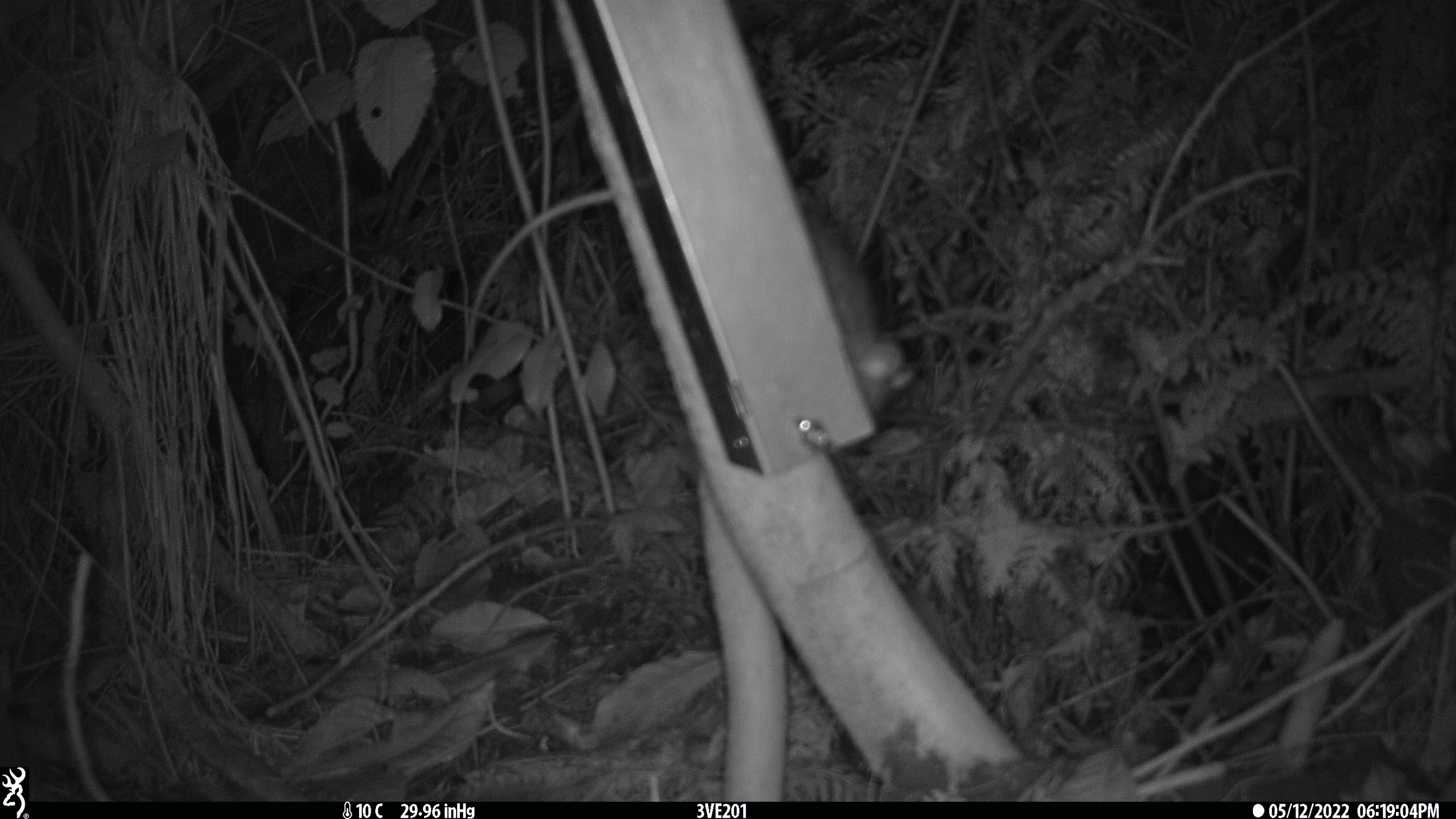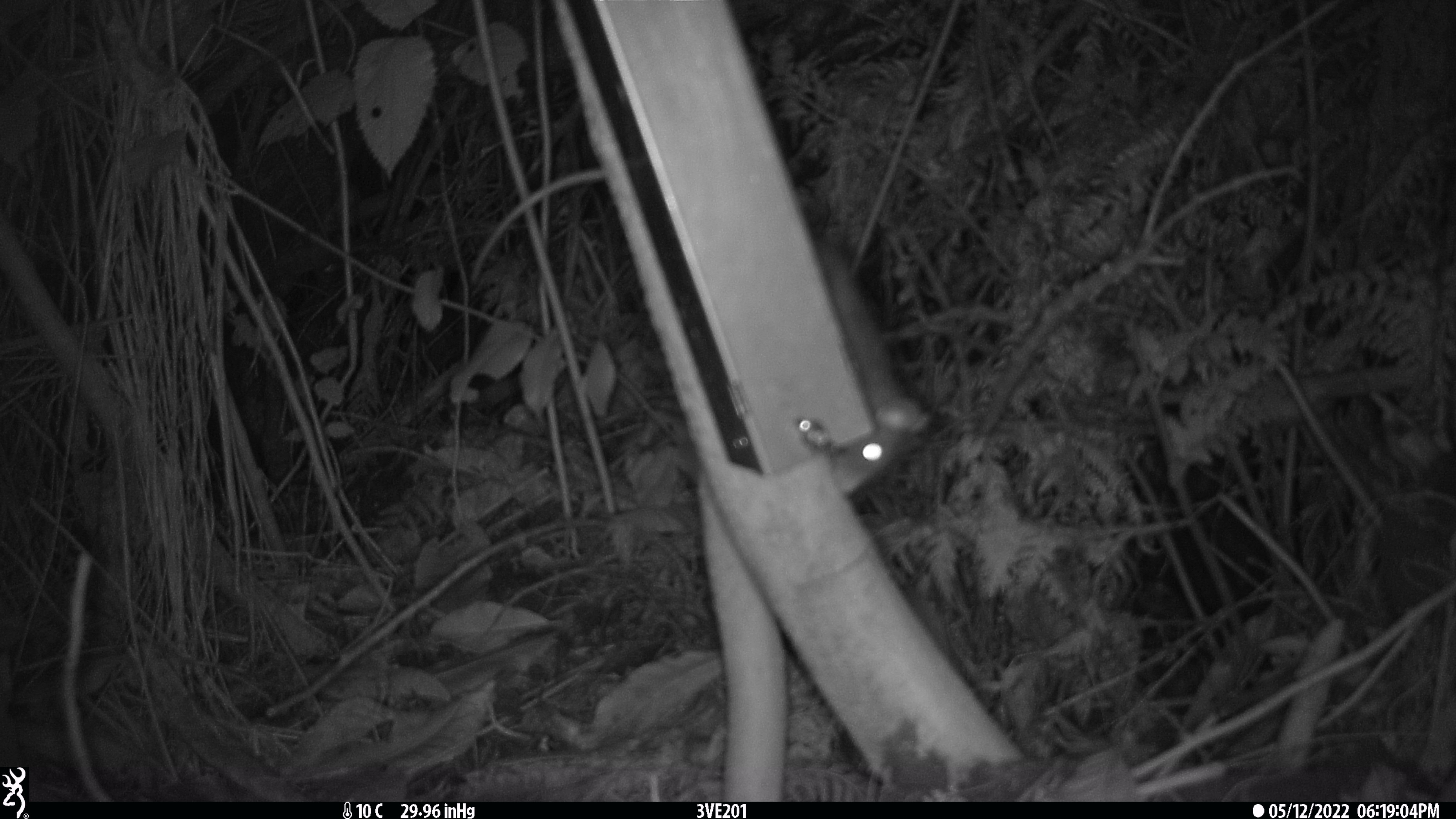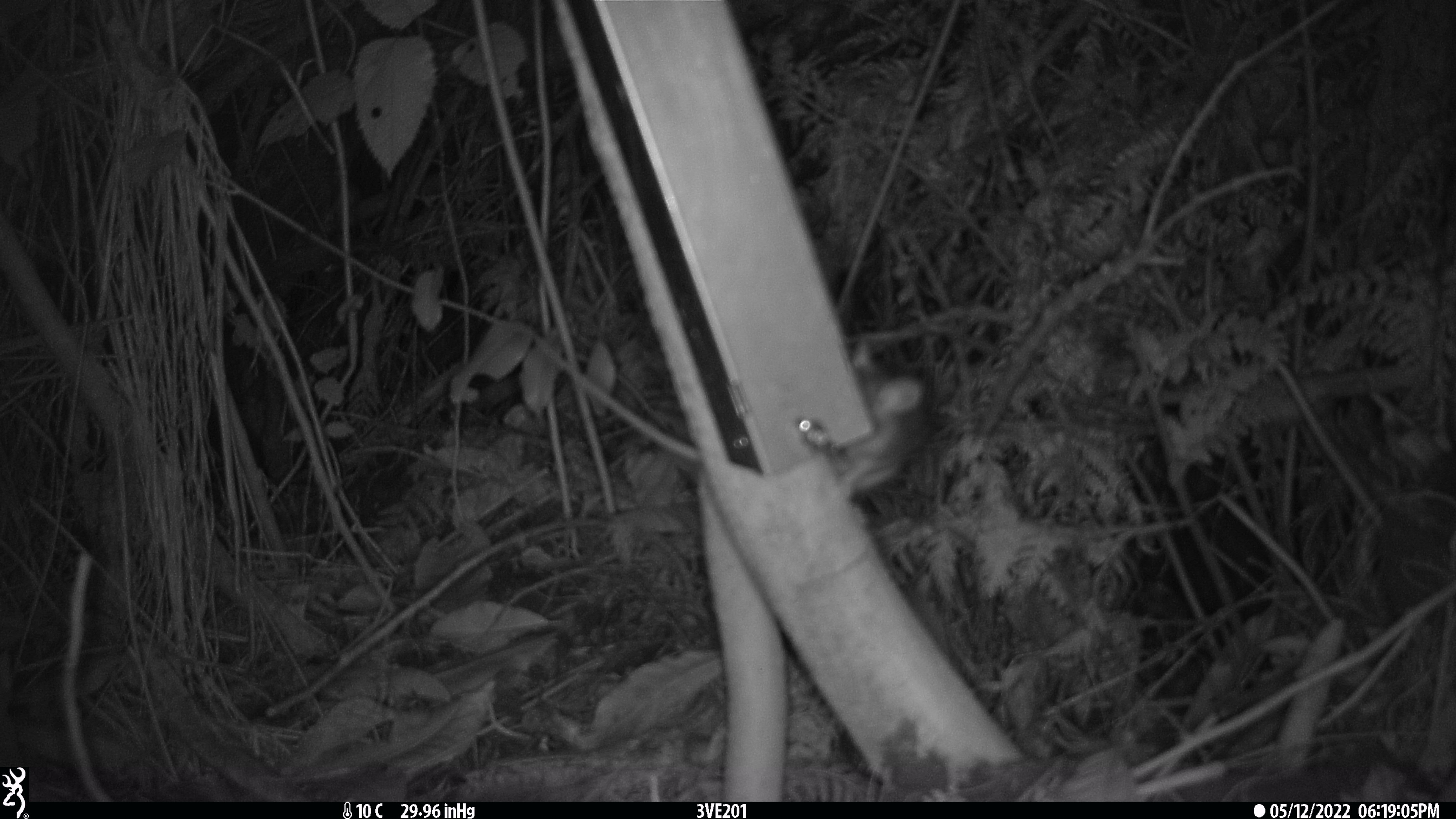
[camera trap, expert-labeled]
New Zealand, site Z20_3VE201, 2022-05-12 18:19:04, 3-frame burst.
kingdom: Animalia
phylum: Chordata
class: Mammalia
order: Rodentia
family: Muridae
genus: Rattus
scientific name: Rattus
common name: rat